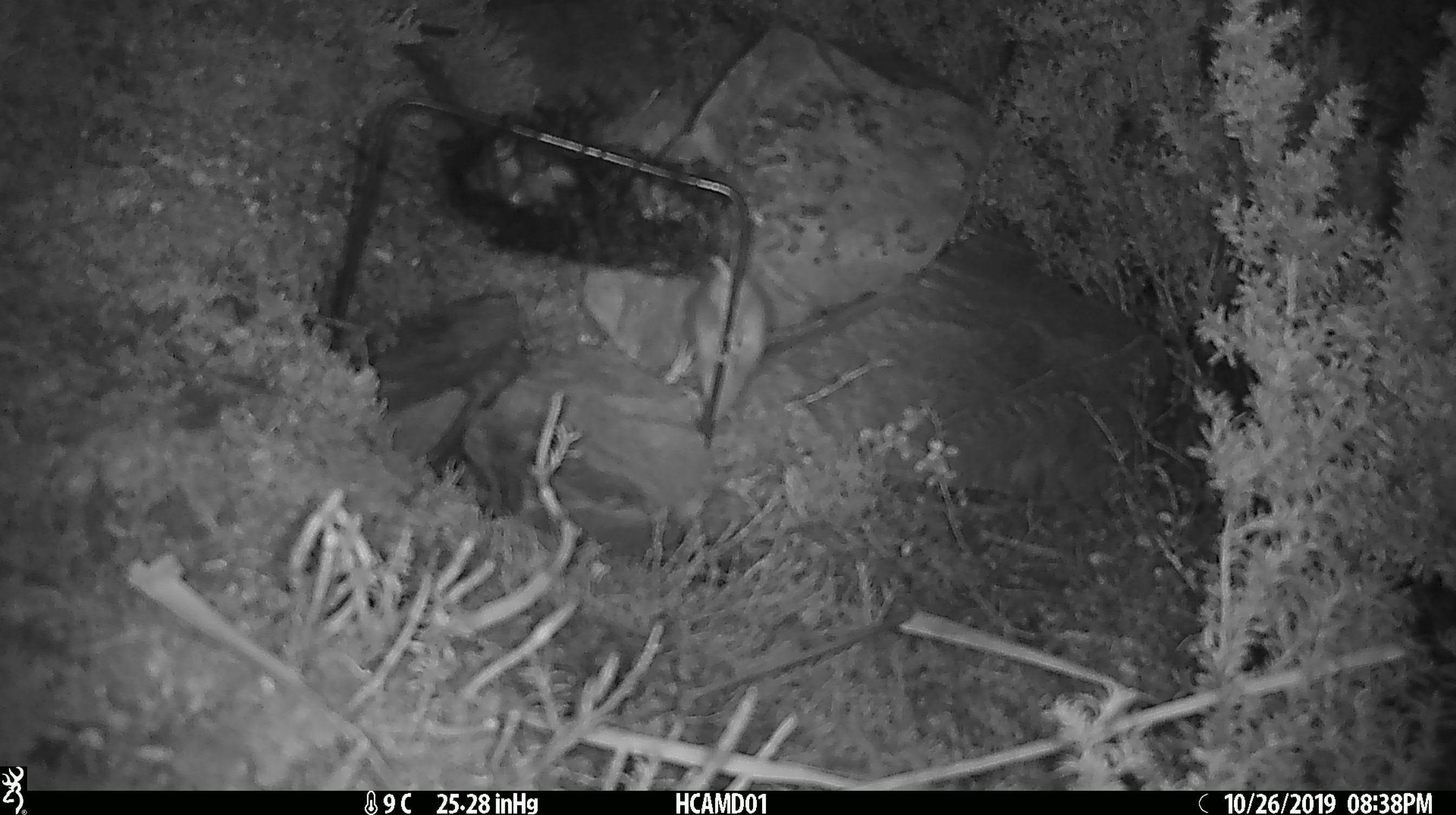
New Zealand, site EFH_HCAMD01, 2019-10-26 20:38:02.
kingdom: Animalia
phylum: Chordata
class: Mammalia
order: Rodentia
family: Muridae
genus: Mus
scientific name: Mus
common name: mouse